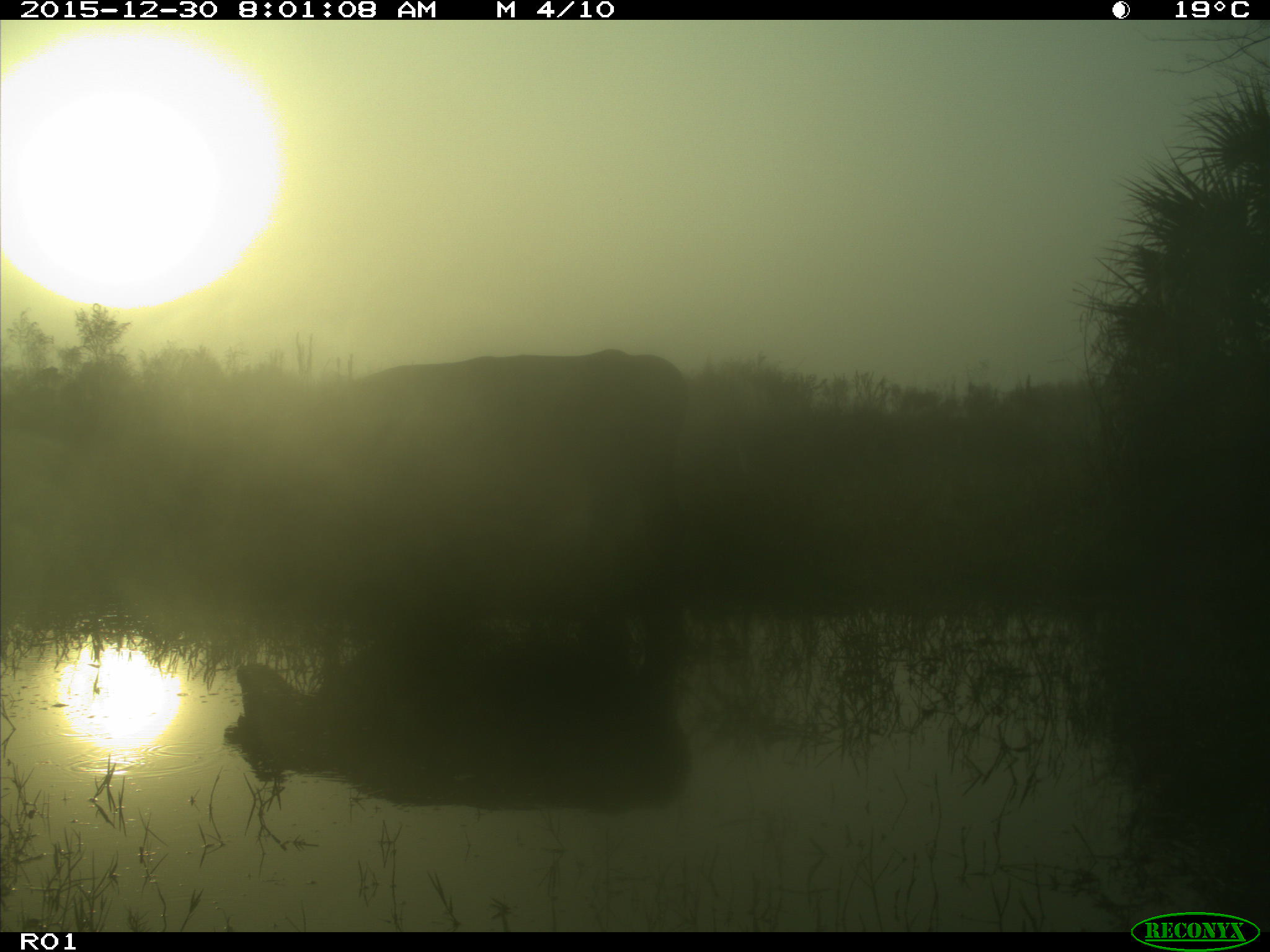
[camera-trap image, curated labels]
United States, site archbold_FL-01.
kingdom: Animalia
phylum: Chordata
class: Mammalia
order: Artiodactyla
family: Bovidae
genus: Bos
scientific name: Bos taurus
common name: domestic cow